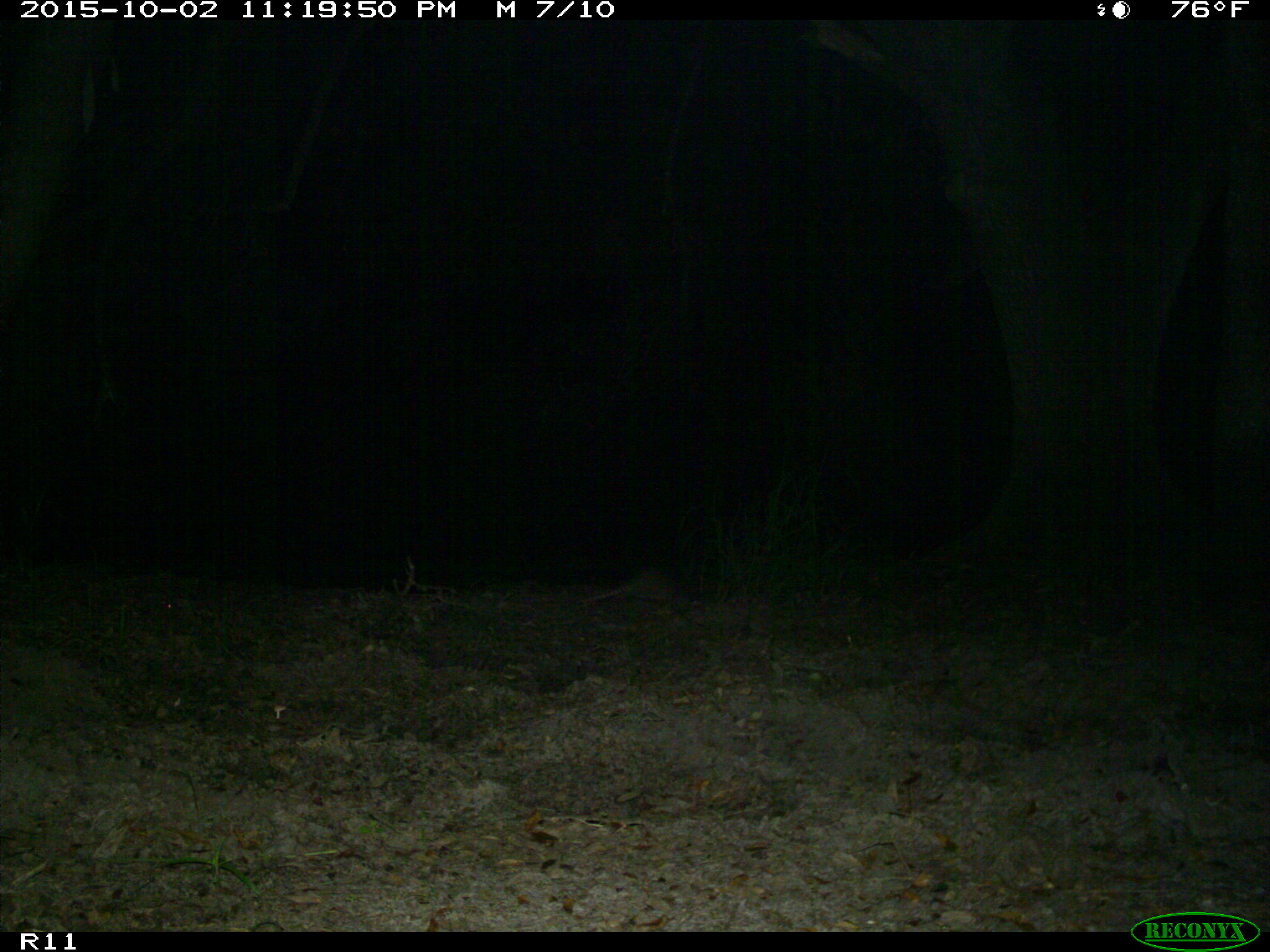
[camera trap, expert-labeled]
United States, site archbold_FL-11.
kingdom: Animalia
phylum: Chordata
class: Mammalia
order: Cingulata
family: Dasypodidae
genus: Dasypus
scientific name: Dasypus novemcinctus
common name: nine-banded armadillo